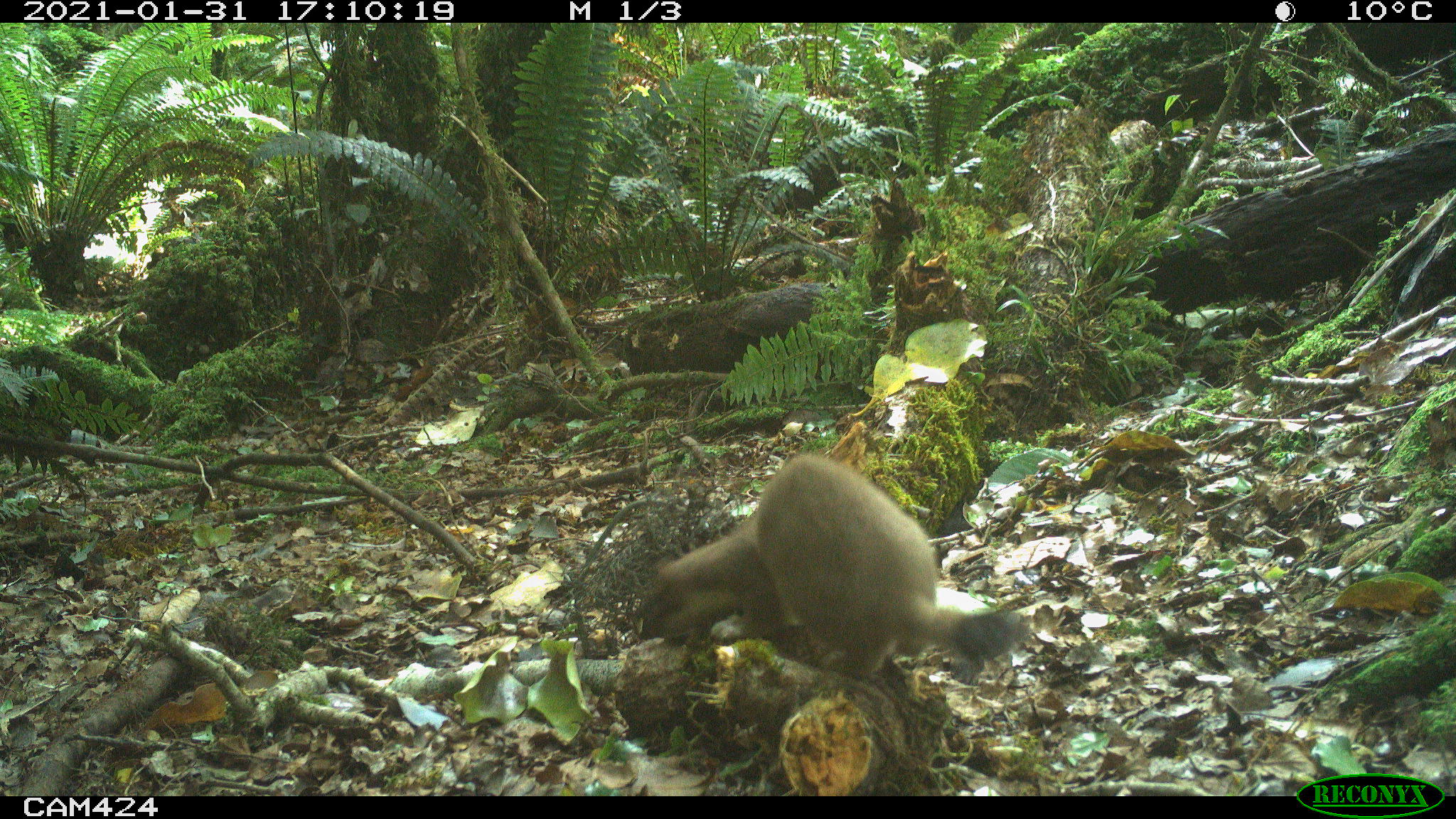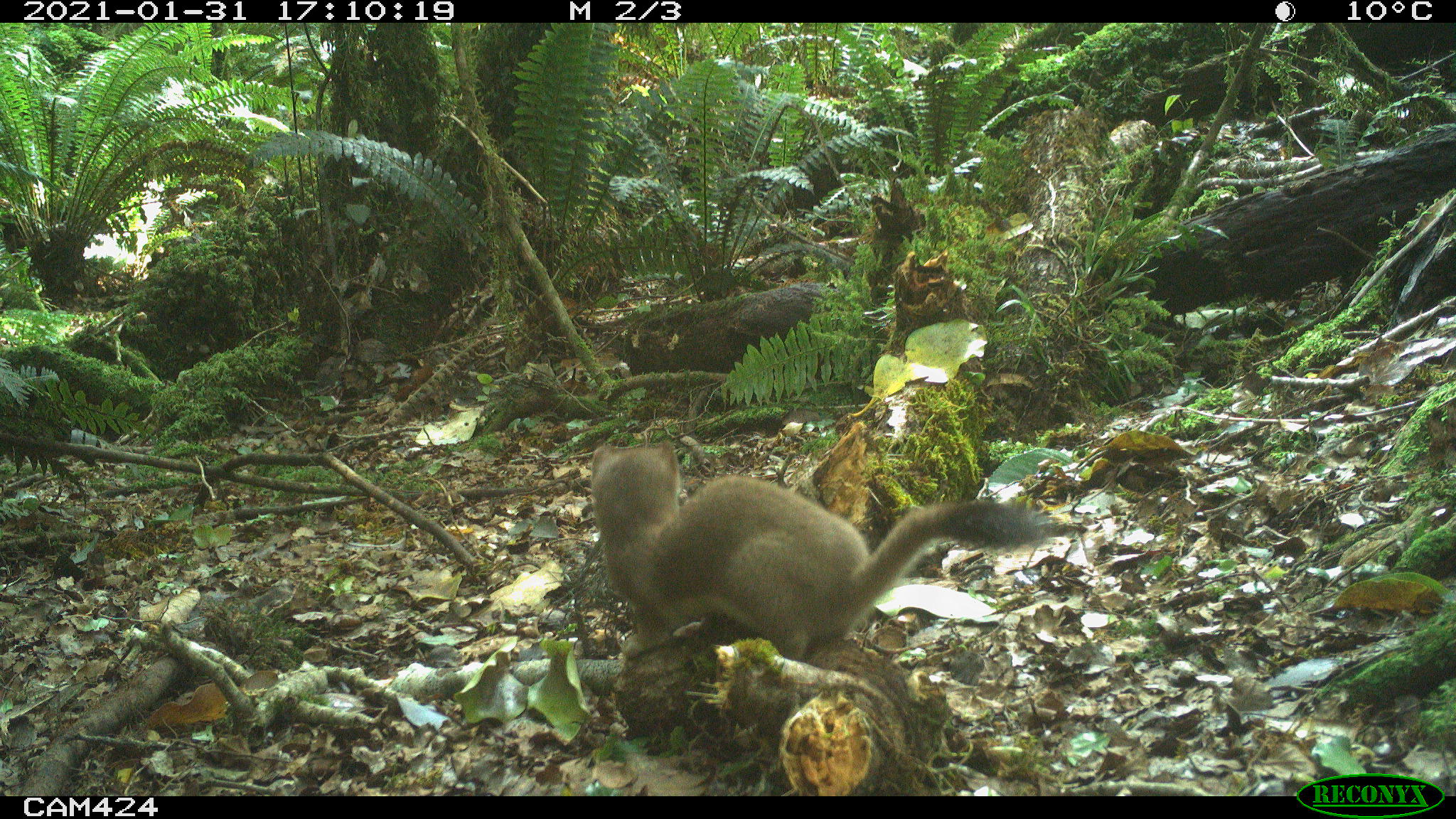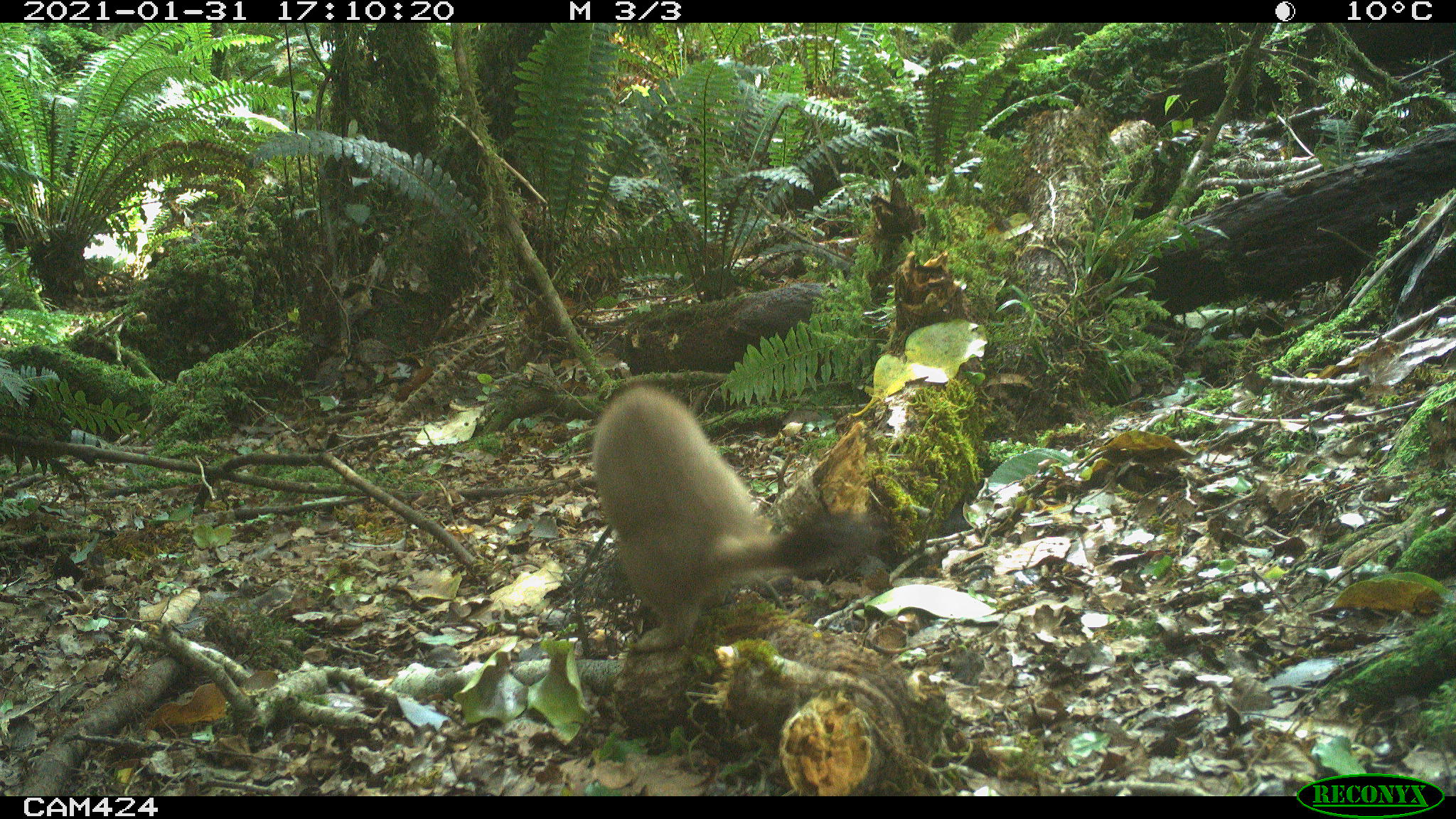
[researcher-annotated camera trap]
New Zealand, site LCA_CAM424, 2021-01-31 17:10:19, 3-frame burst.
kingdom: Animalia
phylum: Chordata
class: Mammalia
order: Carnivora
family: Mustelidae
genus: Mustela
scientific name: Mustela erminea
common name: stoat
Stoat (Mustela erminea).